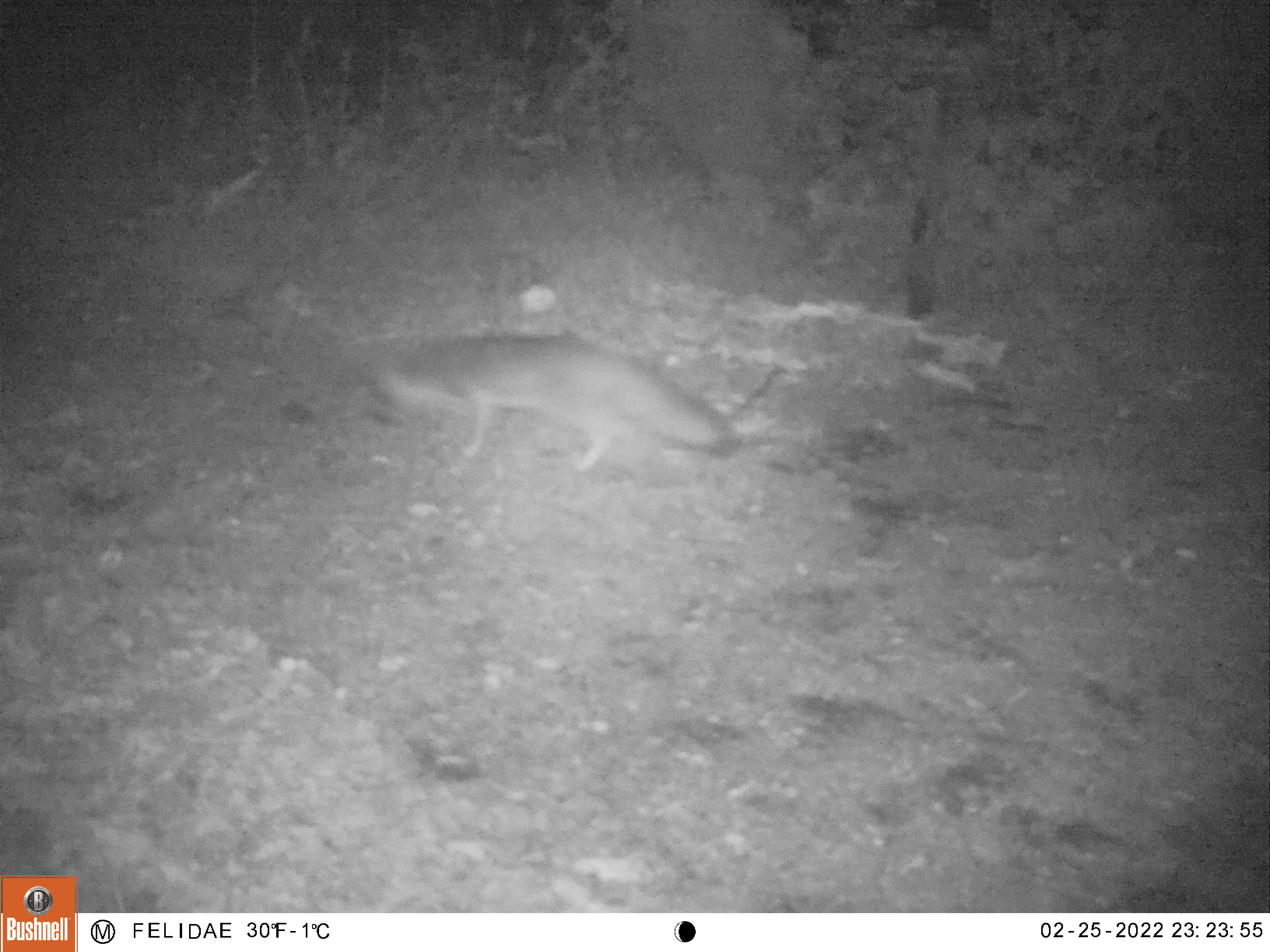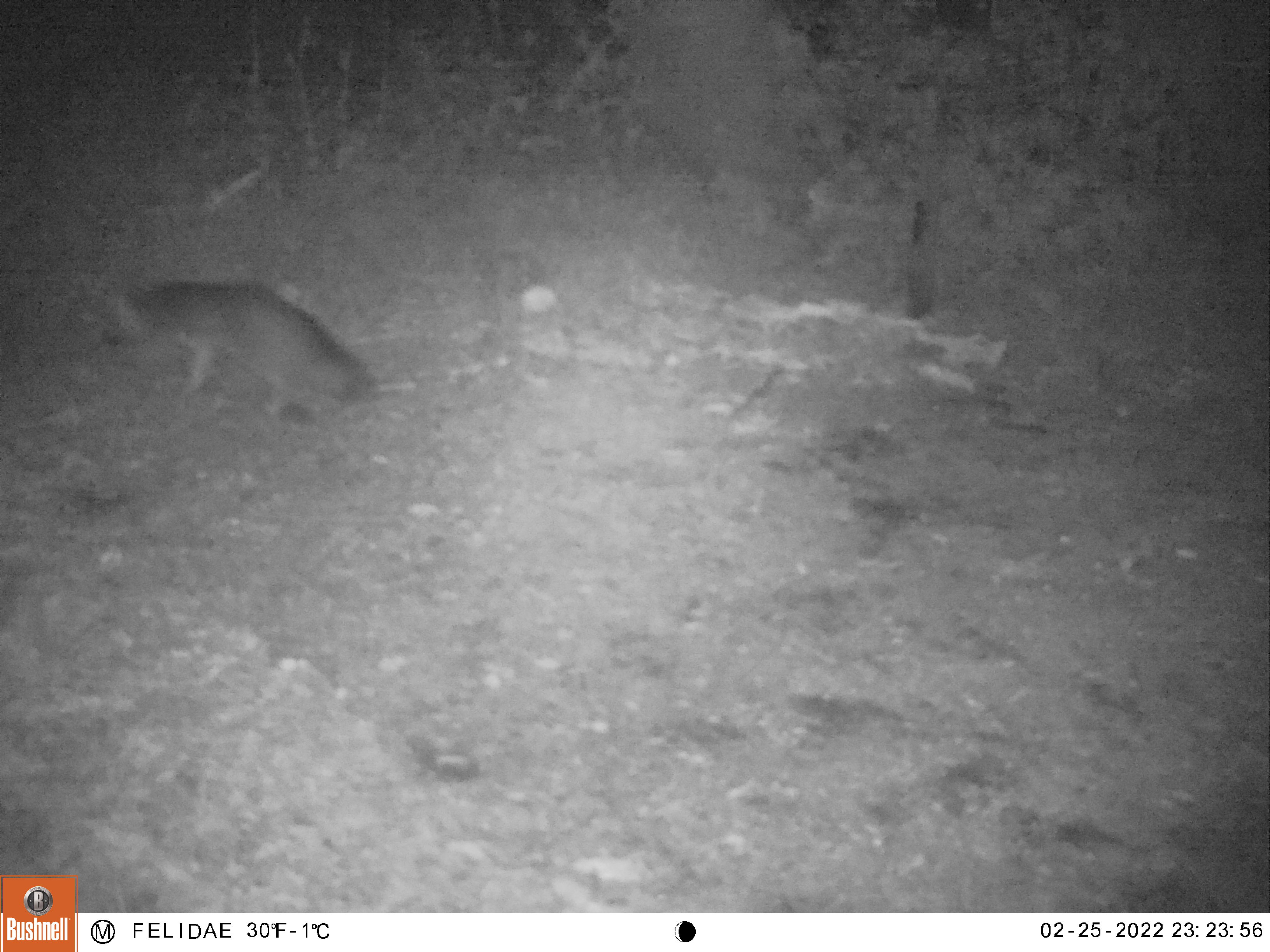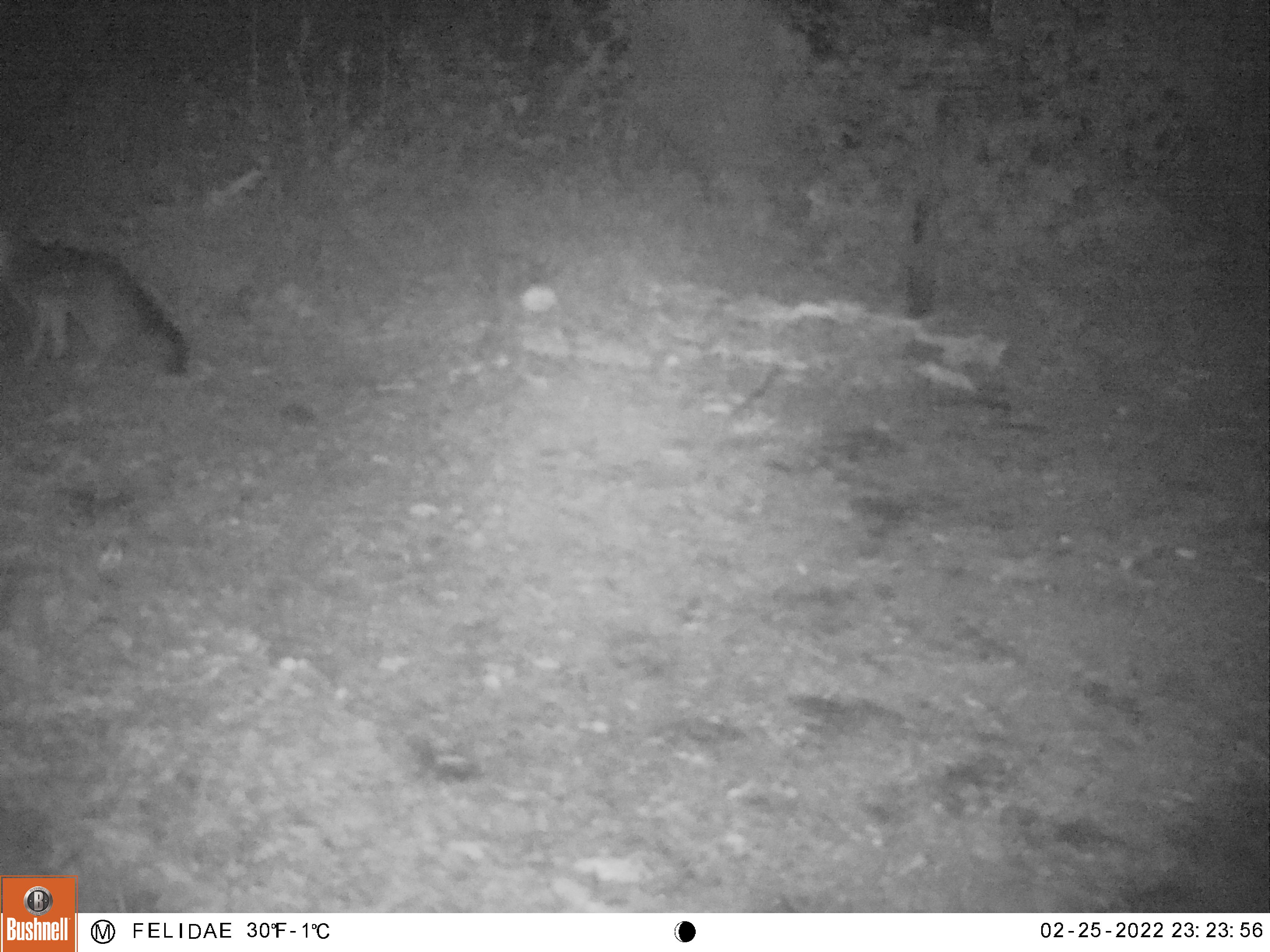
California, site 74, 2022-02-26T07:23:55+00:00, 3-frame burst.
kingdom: Animalia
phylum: Chordata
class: Mammalia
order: Carnivora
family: Canidae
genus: Urocyon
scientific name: Urocyon cinereoargenteus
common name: gray fox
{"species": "gray fox (Urocyon cinereoargenteus)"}